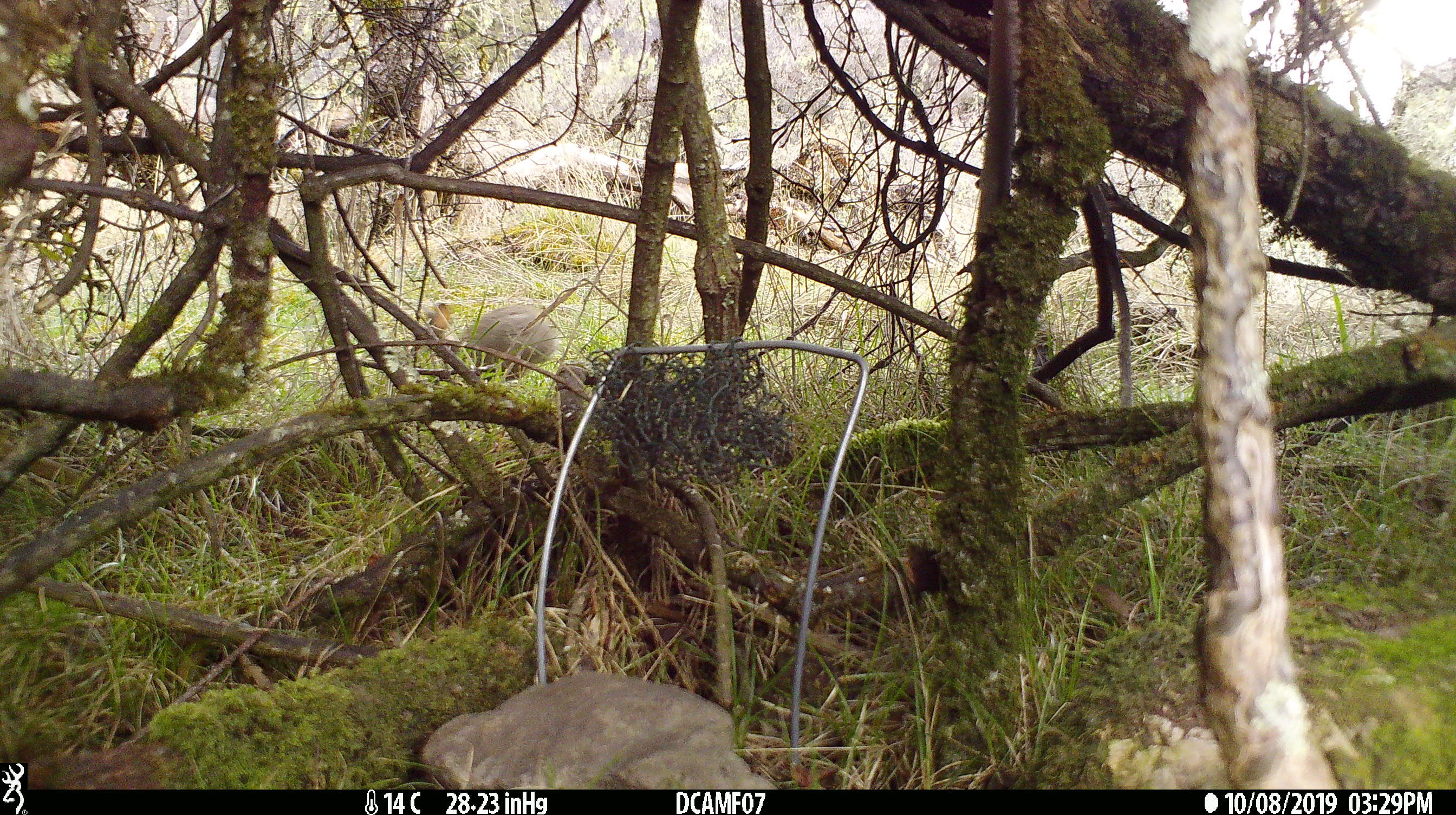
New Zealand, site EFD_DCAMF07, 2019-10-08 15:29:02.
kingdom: Animalia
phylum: Chordata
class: Mammalia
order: Lagomorpha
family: Leporidae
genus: Oryctolagus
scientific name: Oryctolagus cuniculus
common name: european rabbit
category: rabbit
Rabbit (european rabbit) (Oryctolagus cuniculus).